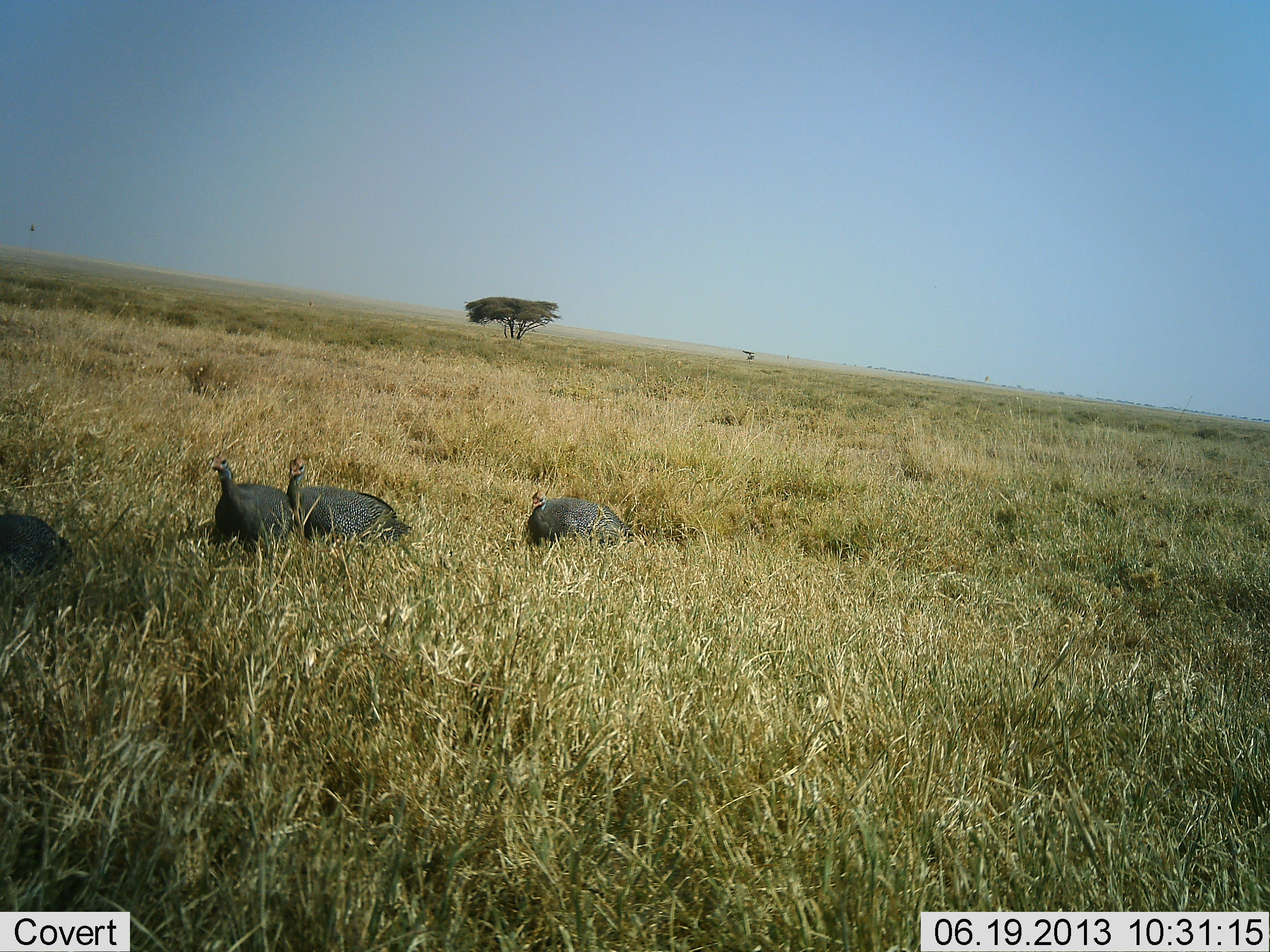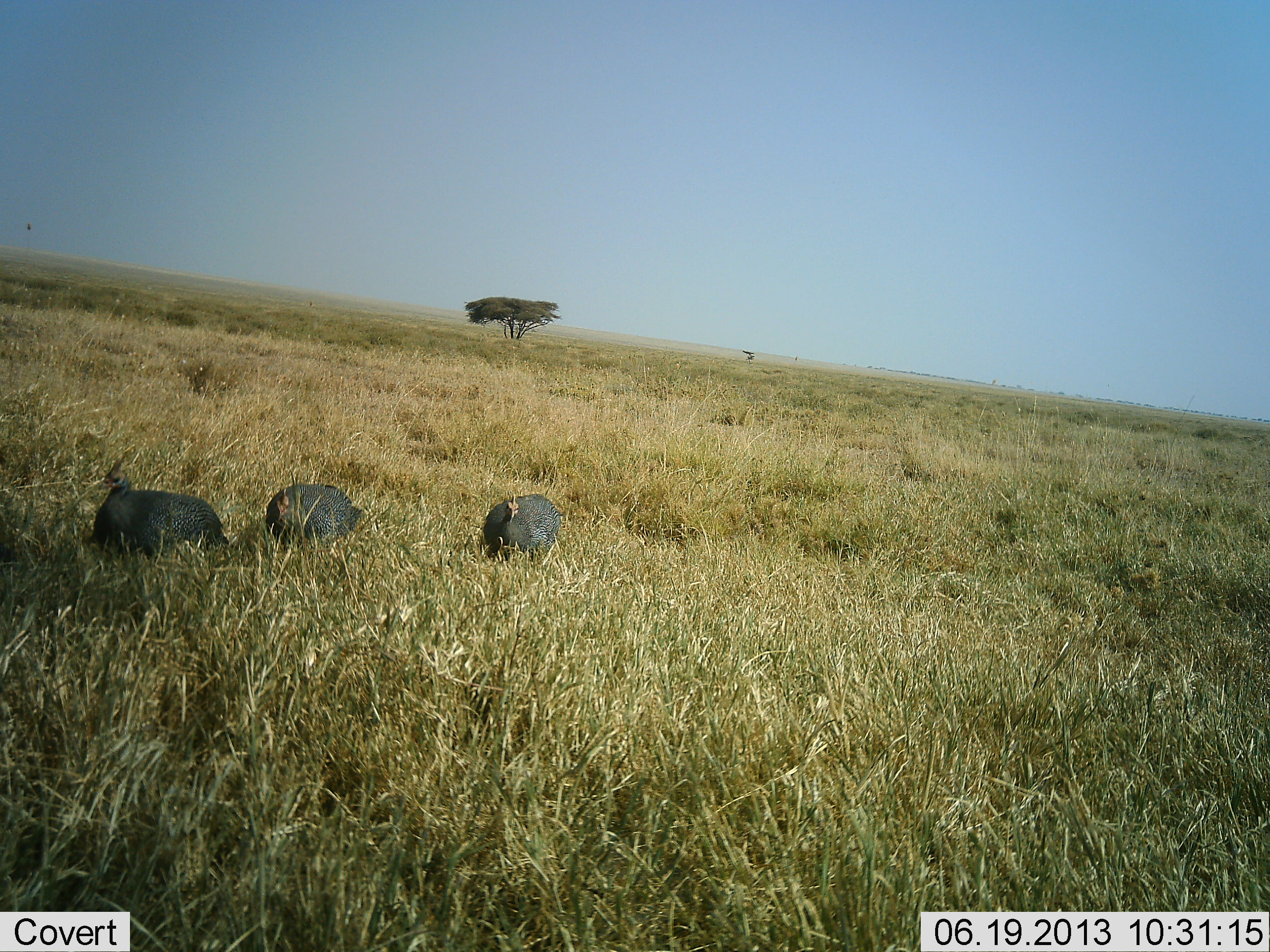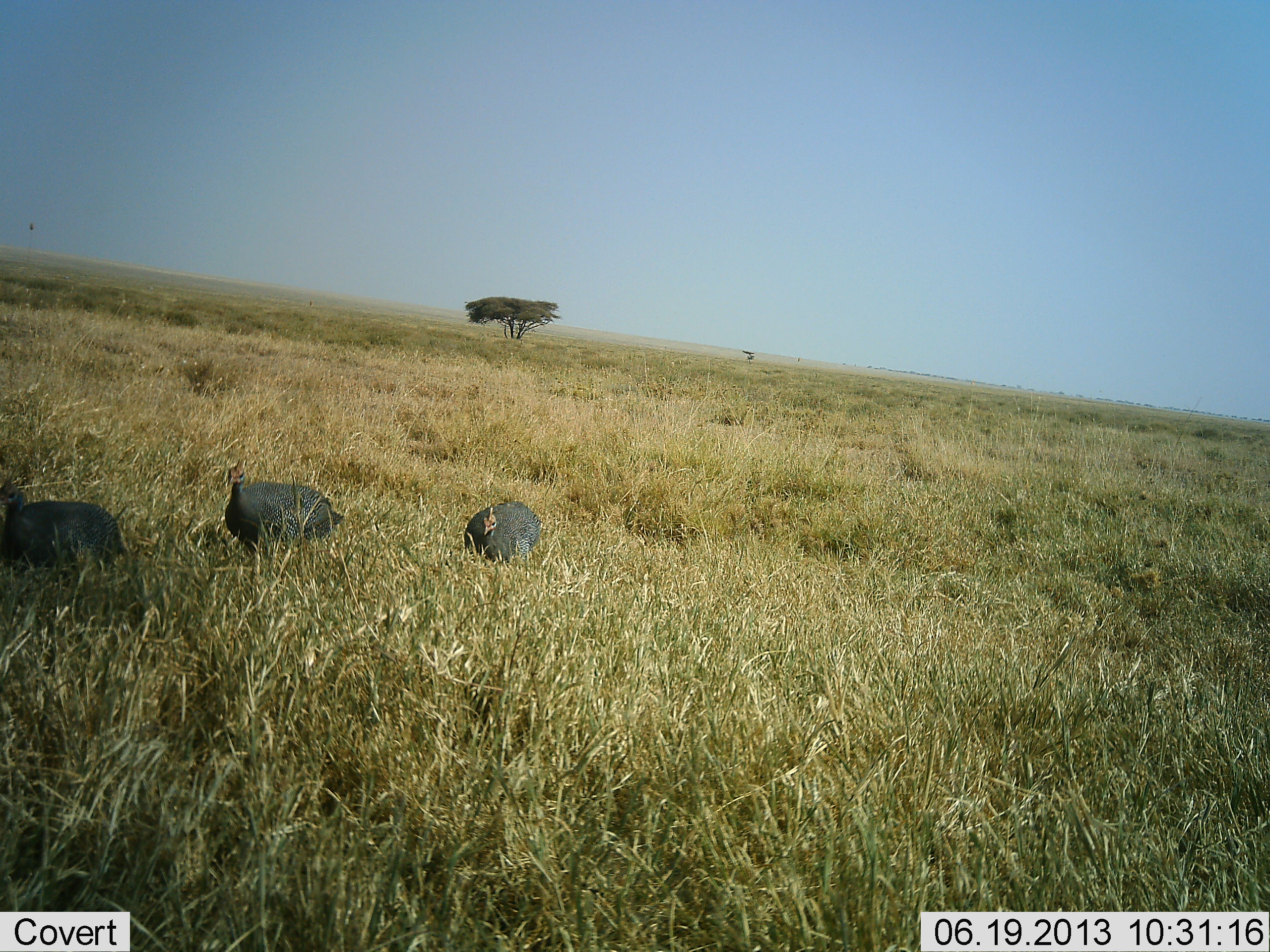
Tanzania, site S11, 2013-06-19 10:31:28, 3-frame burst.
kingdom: Animalia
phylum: Chordata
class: Aves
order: Galliformes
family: Numididae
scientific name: Numididae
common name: guinea fowl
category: guineafowl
Guineafowl (guinea fowl) (Numididae), count 4. Behavior (volunteer vote fractions): standing 0%, resting 10%, moving 90%, interacting 5%. Young present (vote fraction): 0%. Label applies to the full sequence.